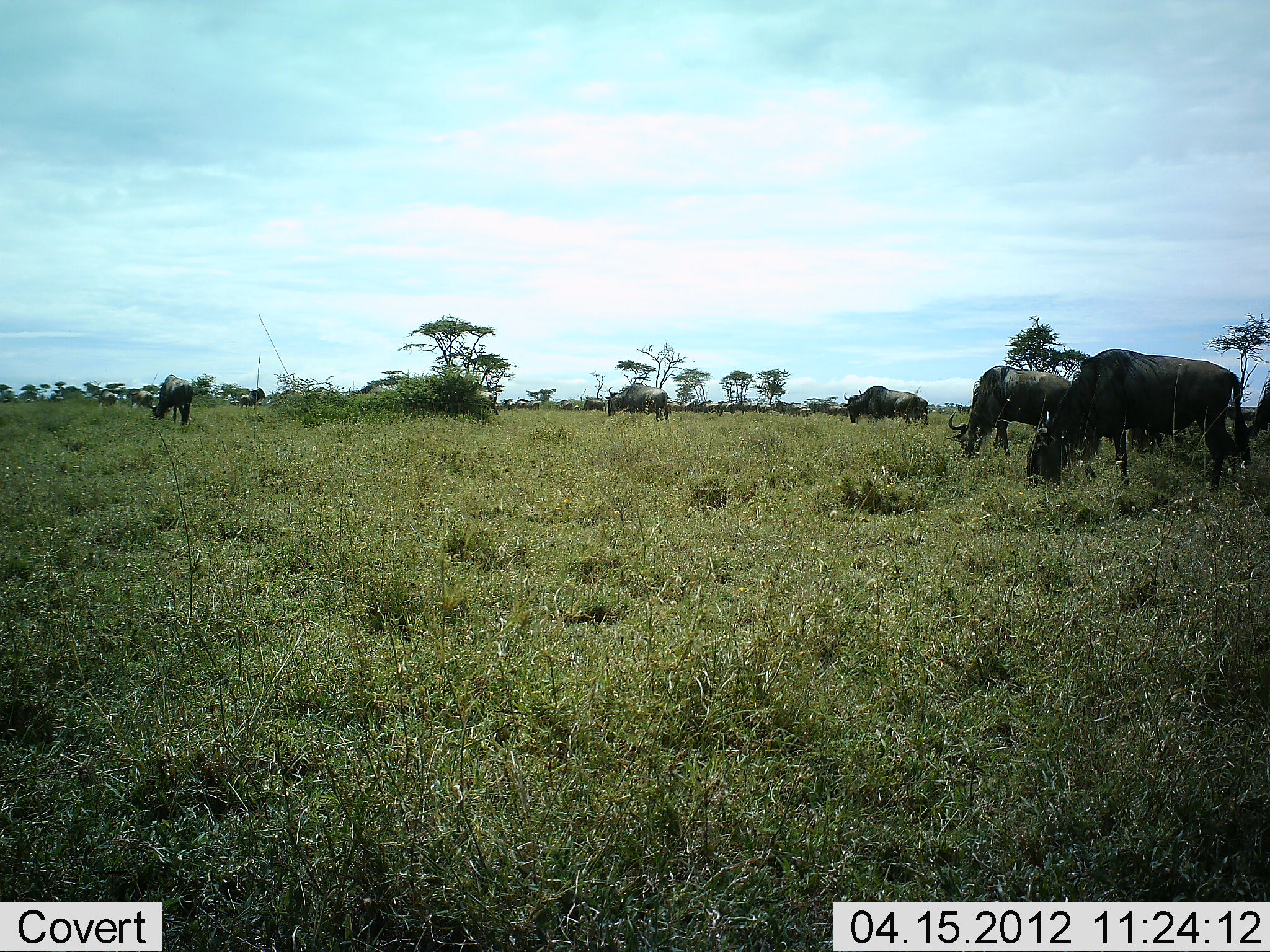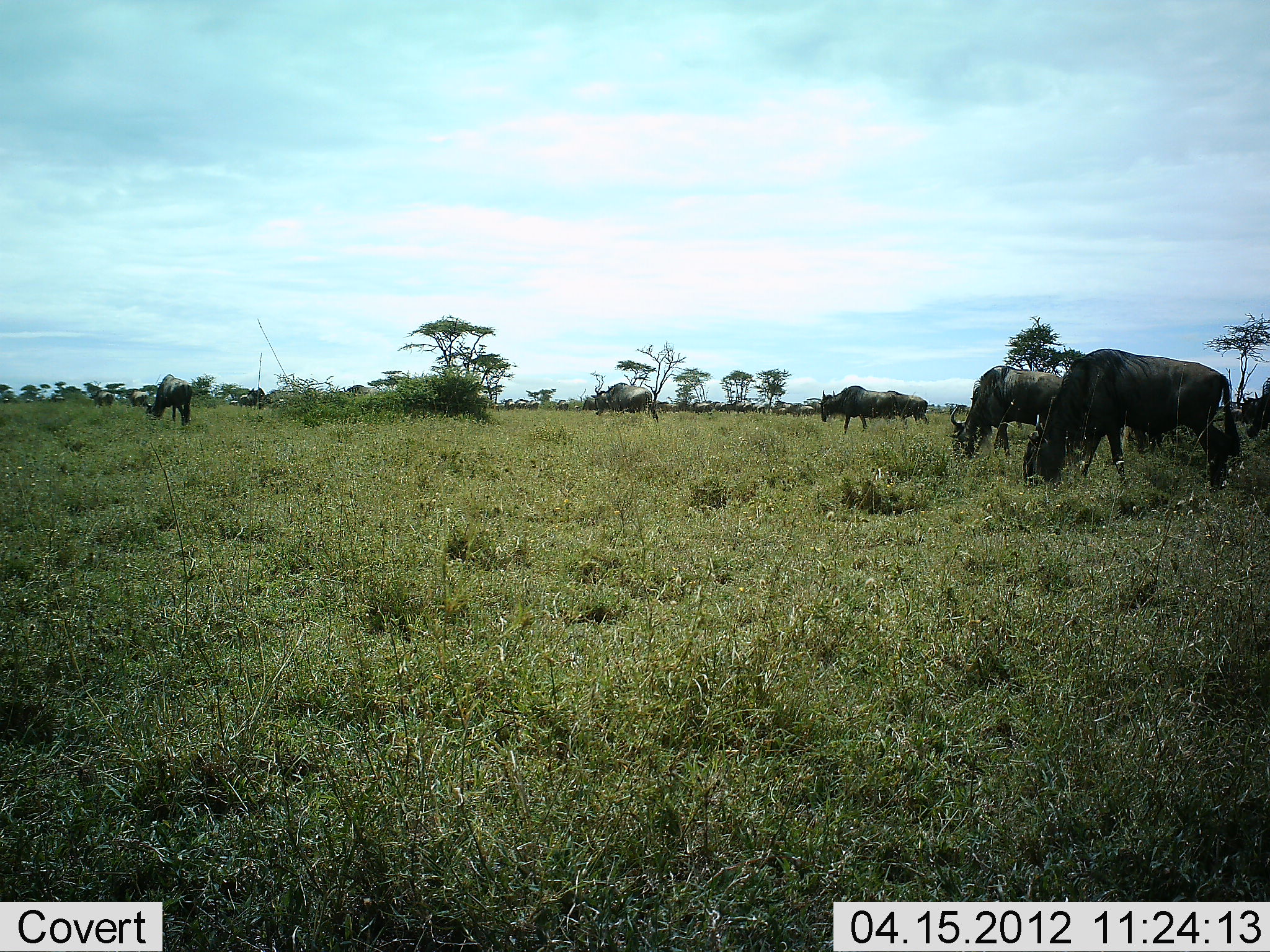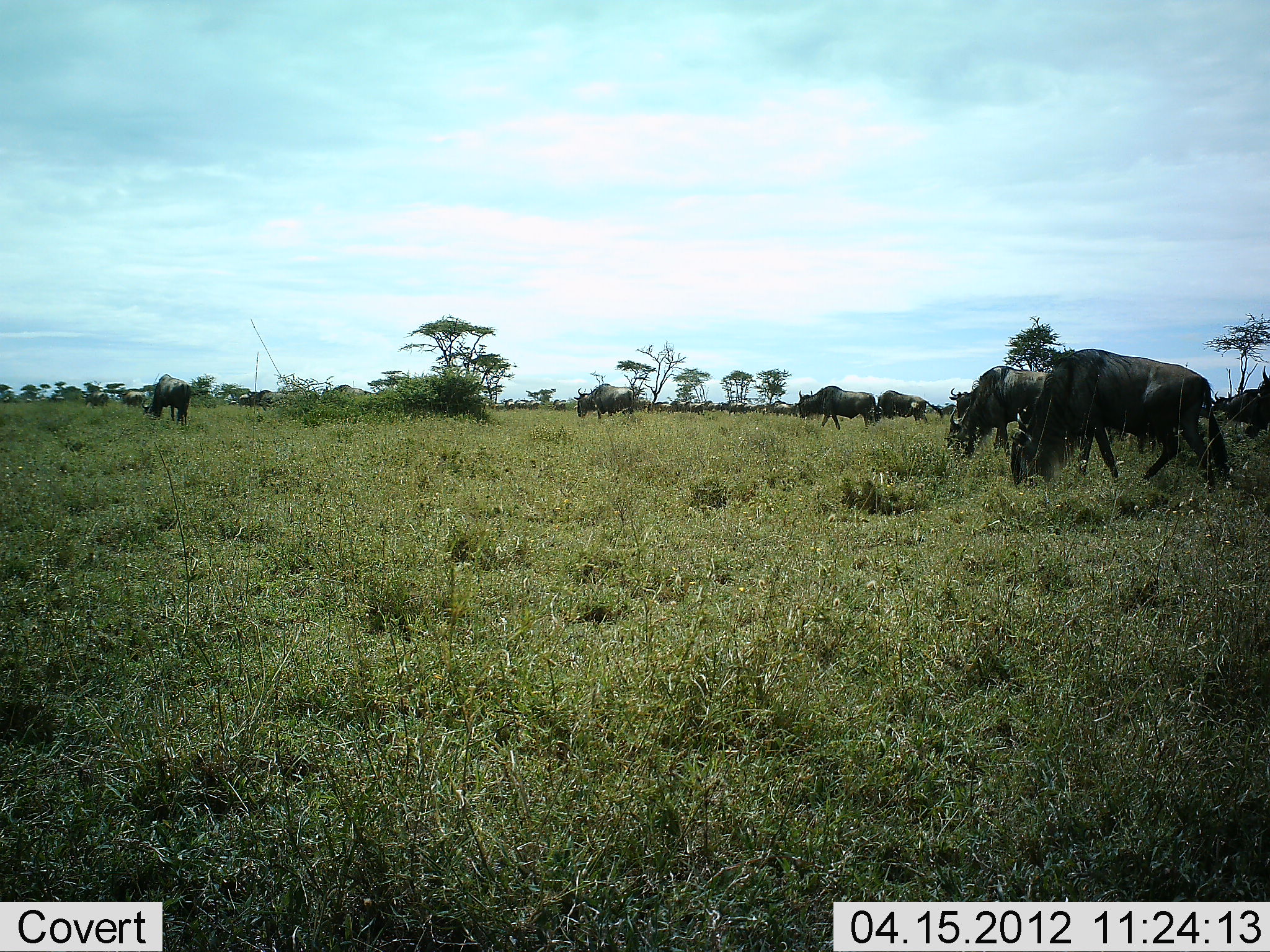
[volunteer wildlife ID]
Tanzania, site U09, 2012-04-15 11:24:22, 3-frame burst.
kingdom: Animalia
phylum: Chordata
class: Mammalia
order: Artiodactyla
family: Bovidae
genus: Connochaetes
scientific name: Connochaetes taurinus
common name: blue wildebeest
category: wildebeest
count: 11-50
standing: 21%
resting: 0%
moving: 50%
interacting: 0%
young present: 0%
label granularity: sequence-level